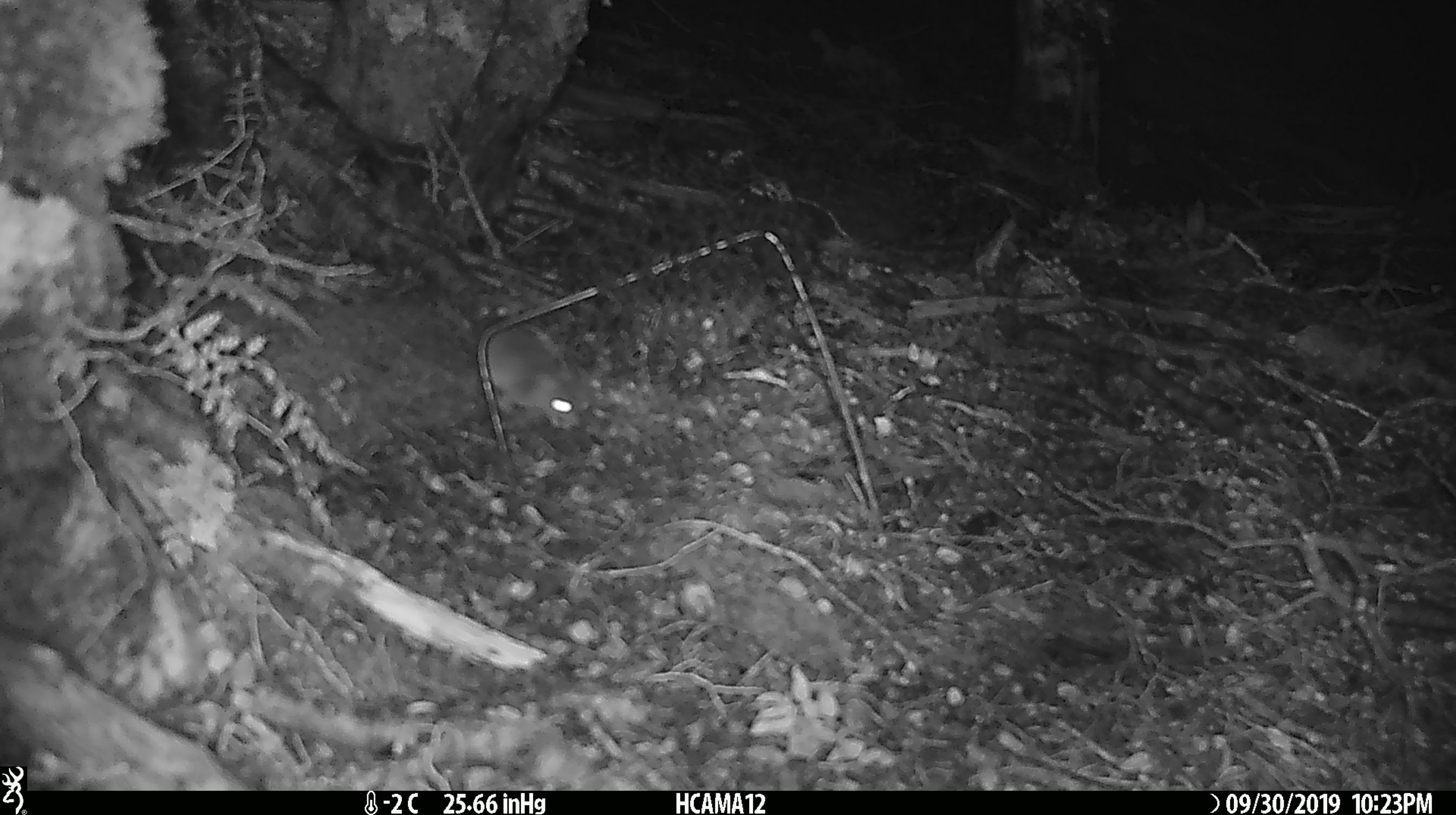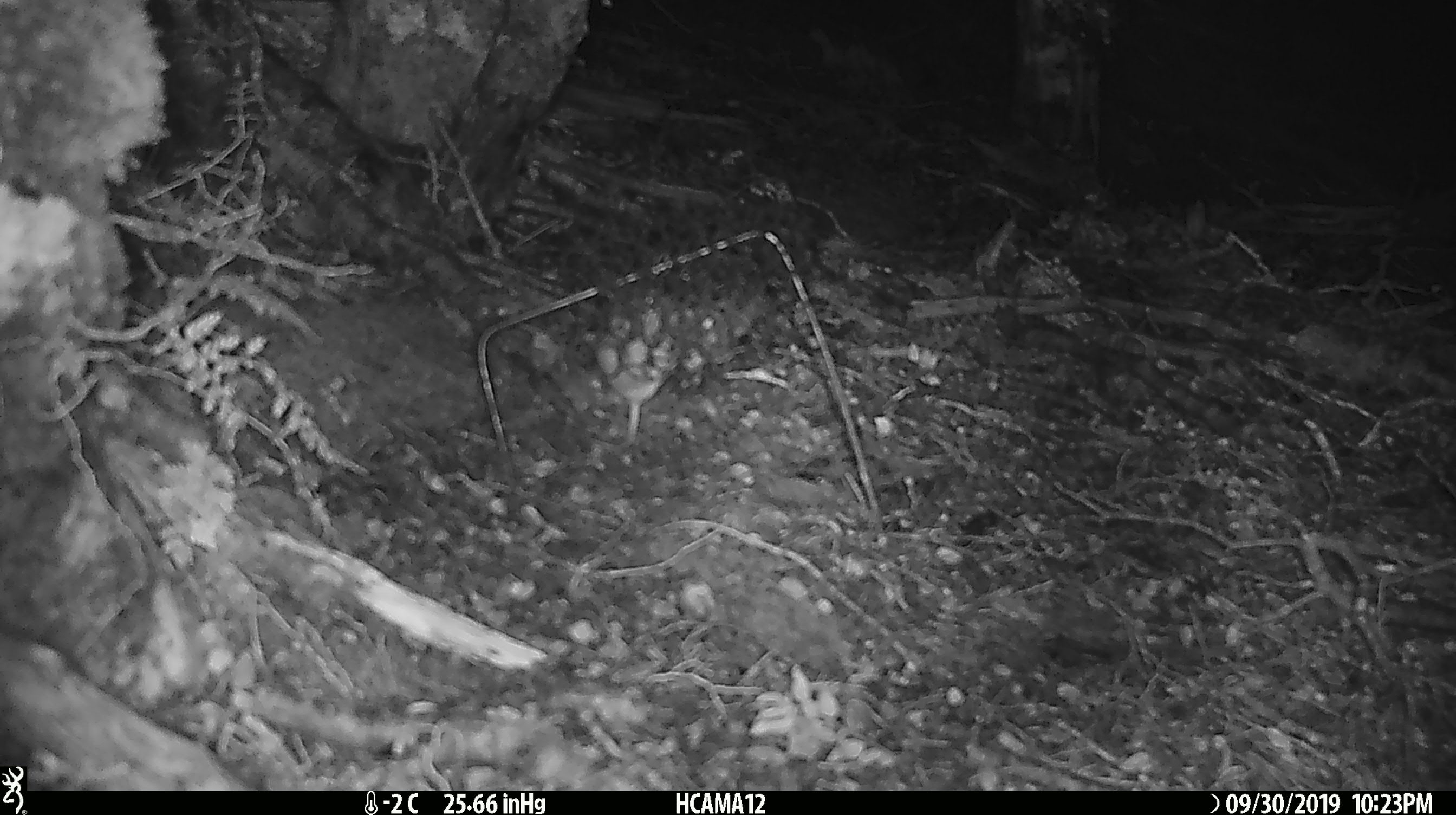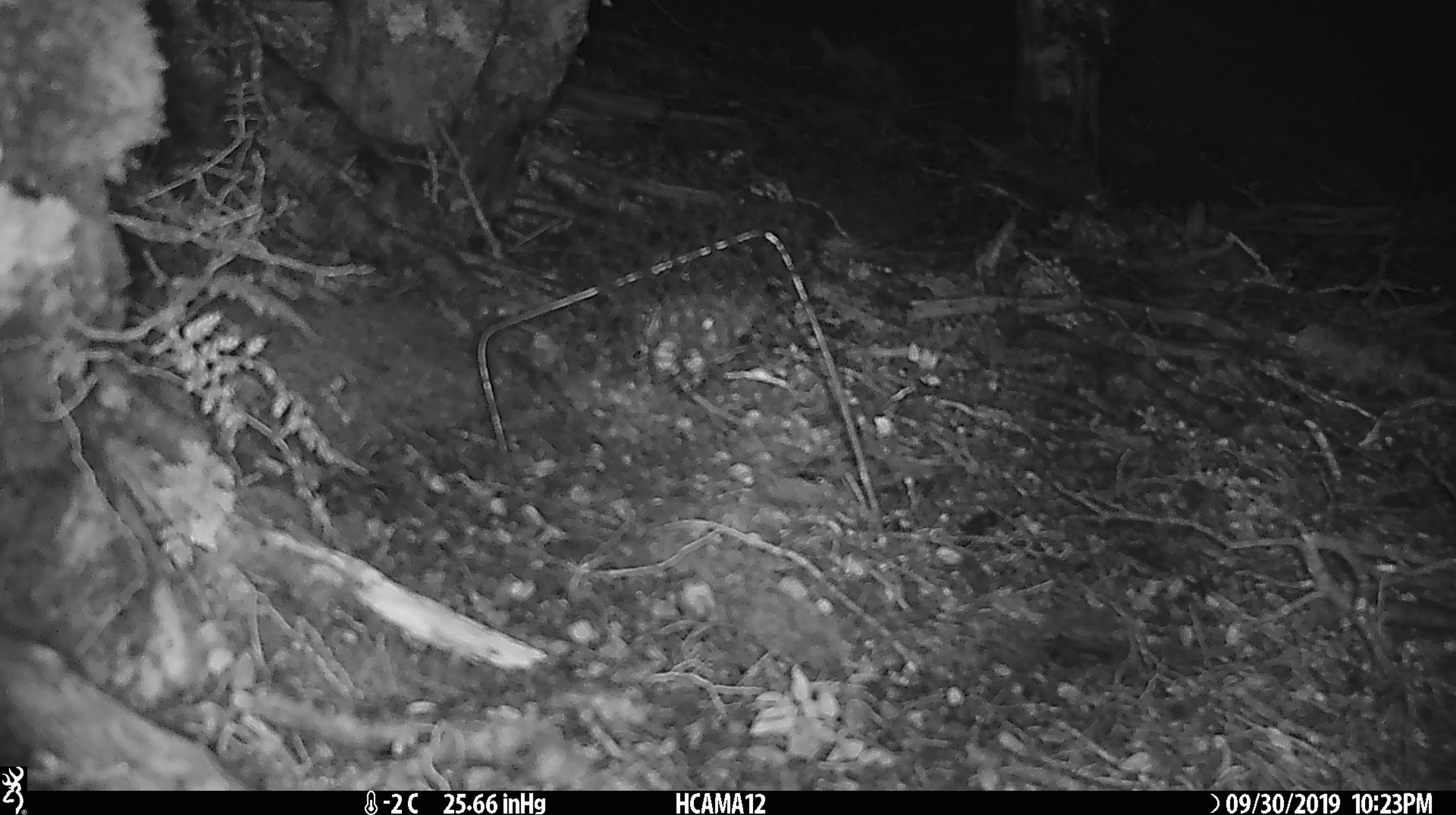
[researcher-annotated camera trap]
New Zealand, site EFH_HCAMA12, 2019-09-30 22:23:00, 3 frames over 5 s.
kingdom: Animalia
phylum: Chordata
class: Mammalia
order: Rodentia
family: Muridae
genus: Mus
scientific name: Mus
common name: mouse